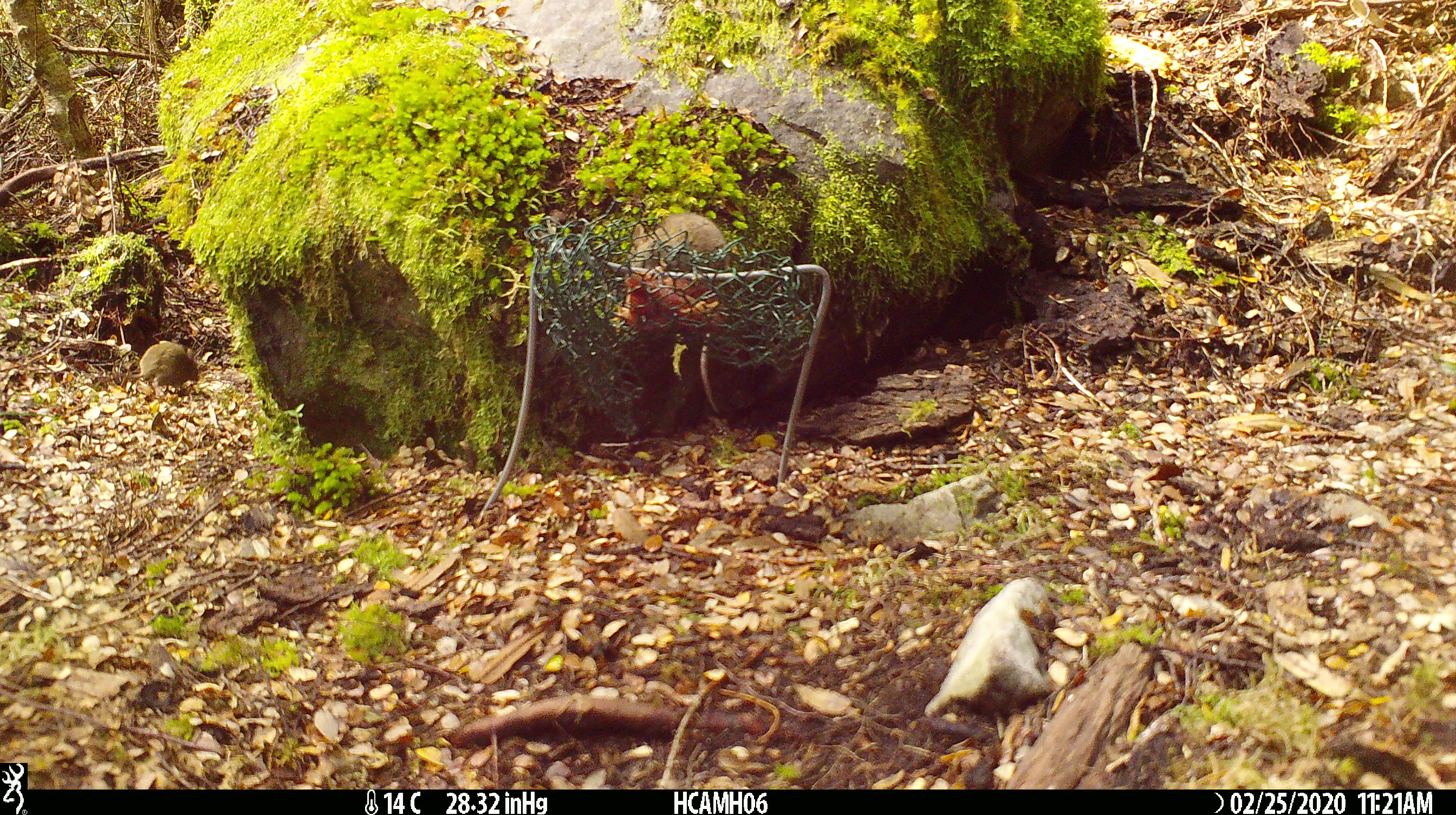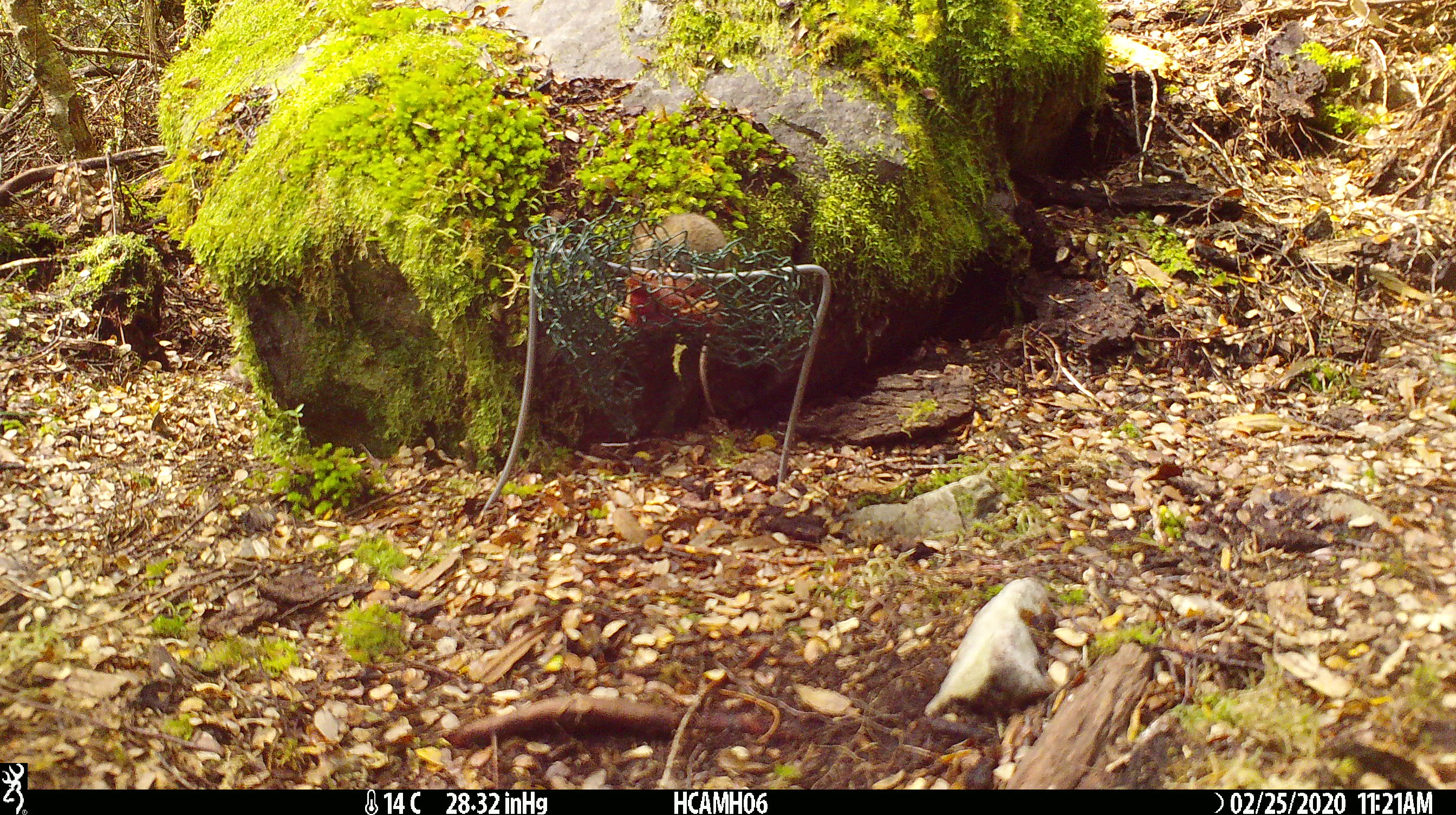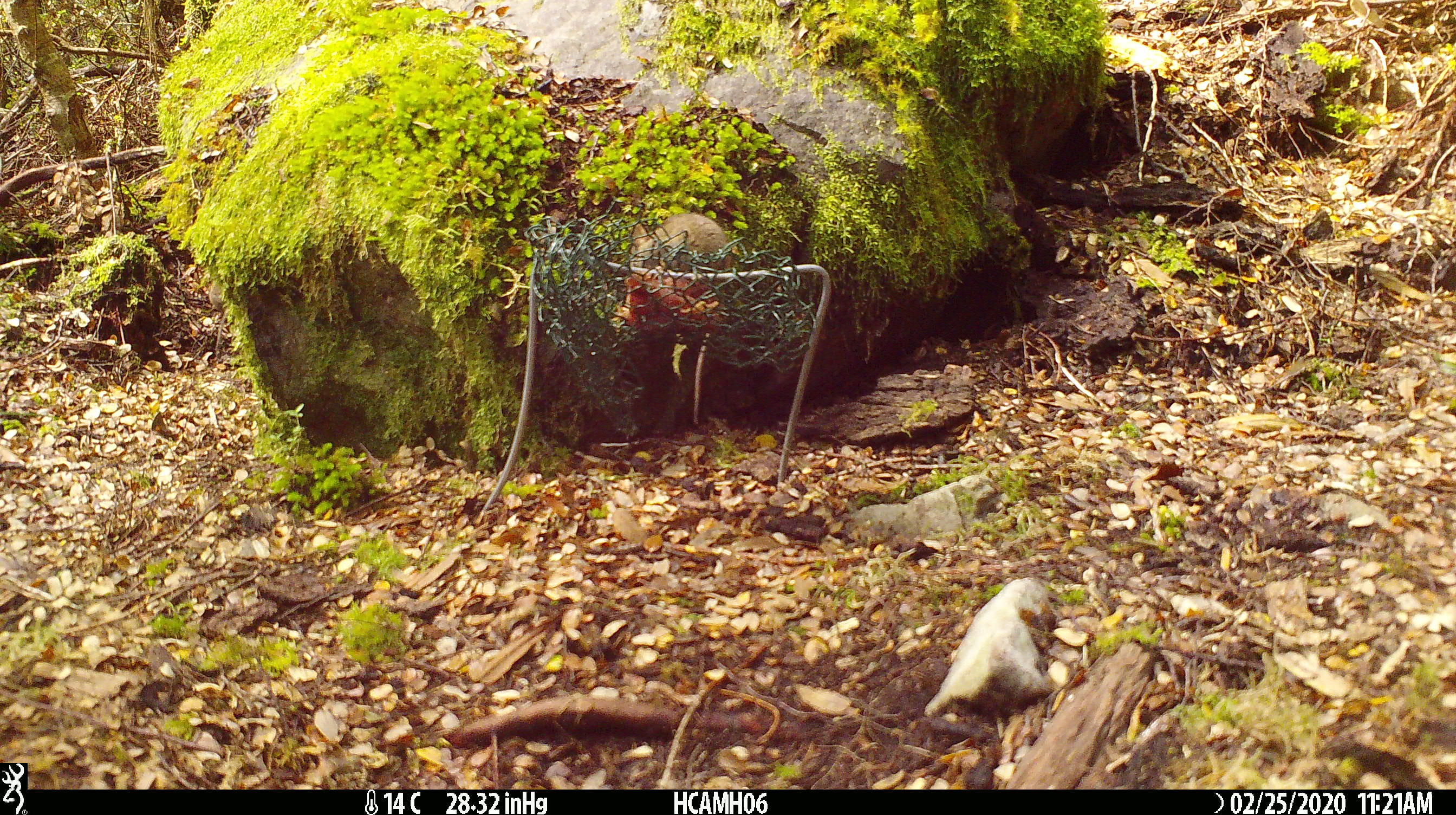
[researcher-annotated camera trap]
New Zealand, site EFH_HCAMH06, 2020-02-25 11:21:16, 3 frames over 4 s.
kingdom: Animalia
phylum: Chordata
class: Mammalia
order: Rodentia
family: Muridae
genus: Mus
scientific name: Mus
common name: mouse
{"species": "mouse (Mus)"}